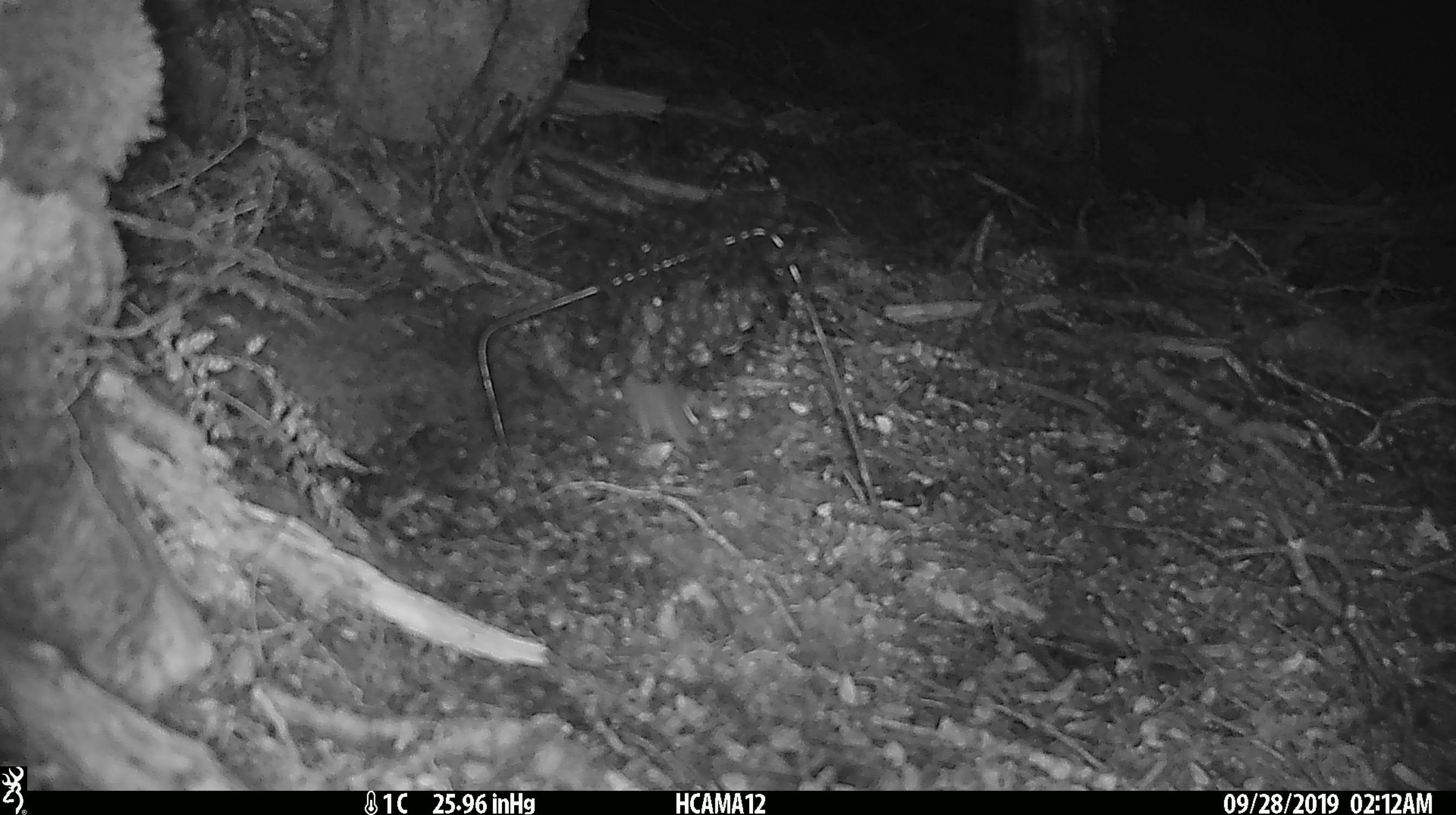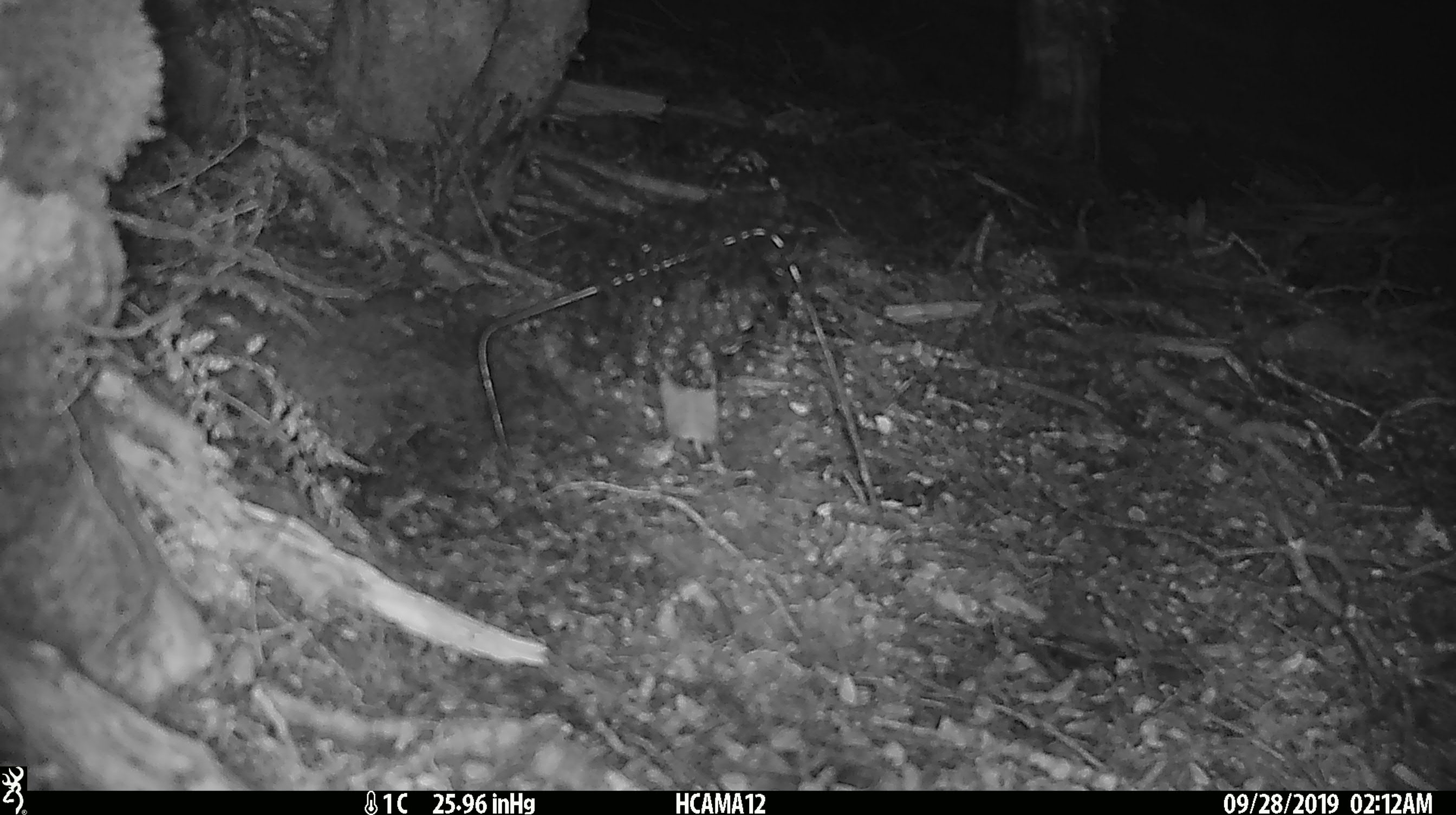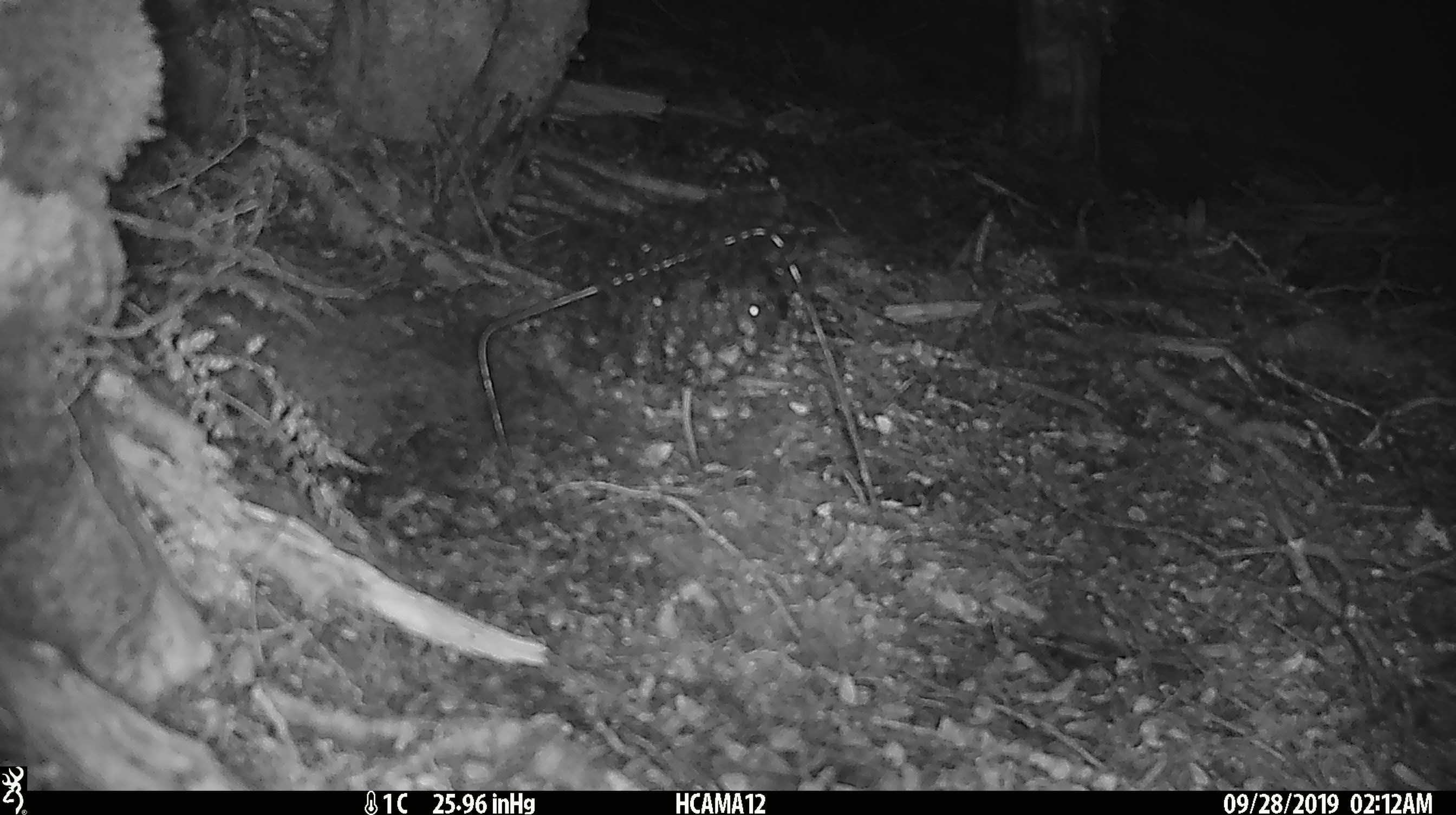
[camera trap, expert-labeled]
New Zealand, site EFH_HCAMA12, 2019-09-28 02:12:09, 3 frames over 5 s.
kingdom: Animalia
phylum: Chordata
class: Mammalia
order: Rodentia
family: Muridae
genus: Mus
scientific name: Mus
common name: mouse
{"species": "mouse (Mus)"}